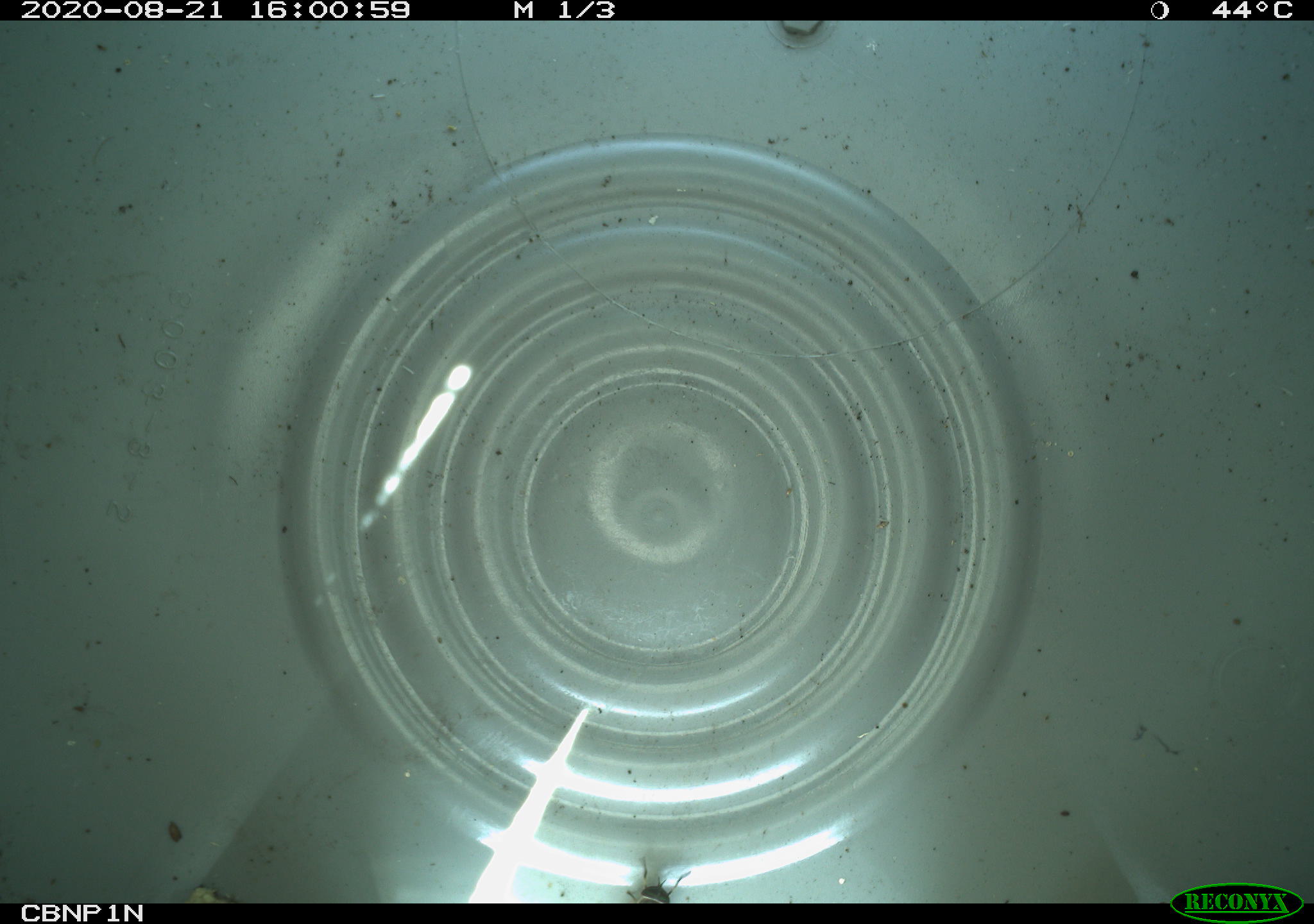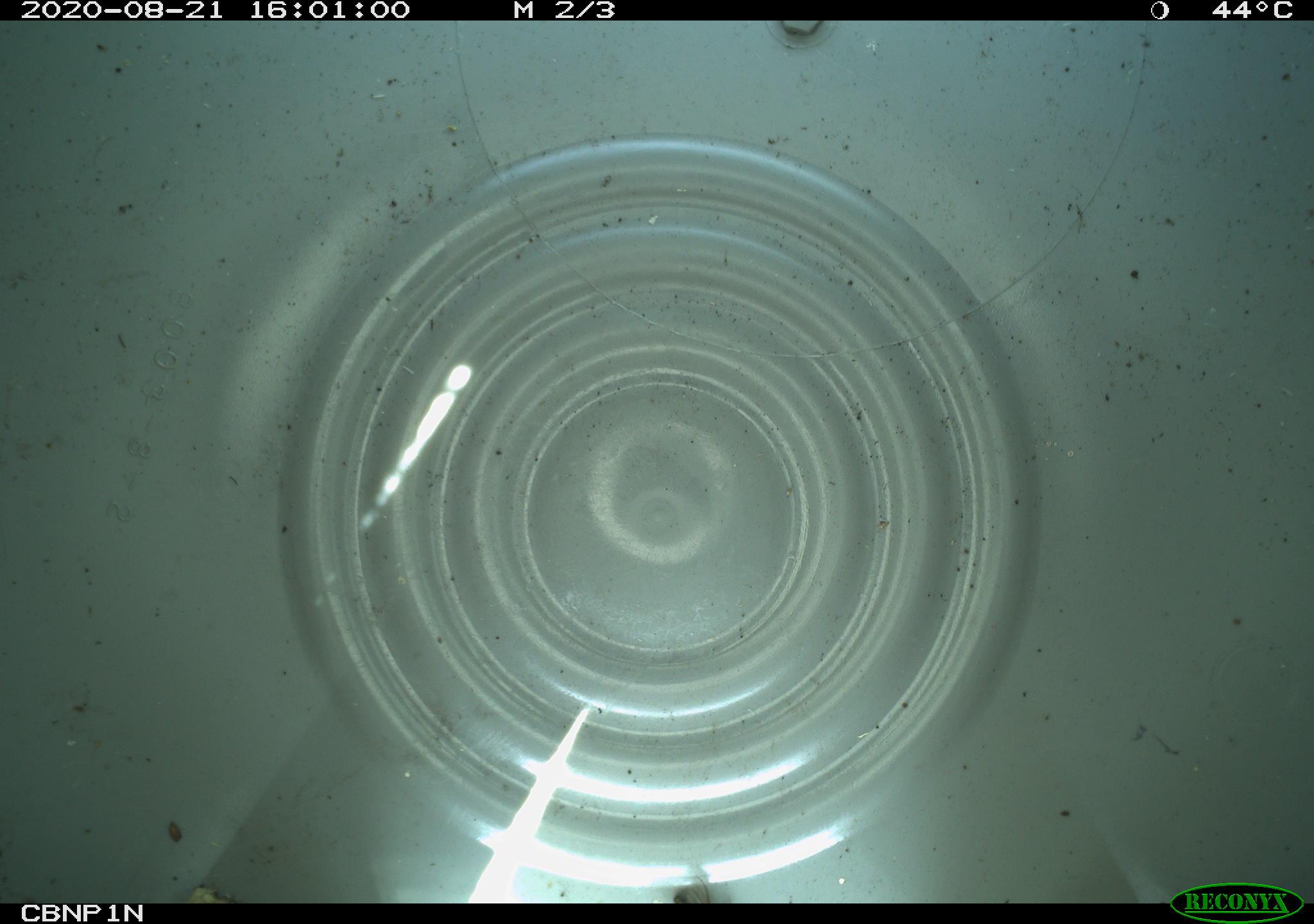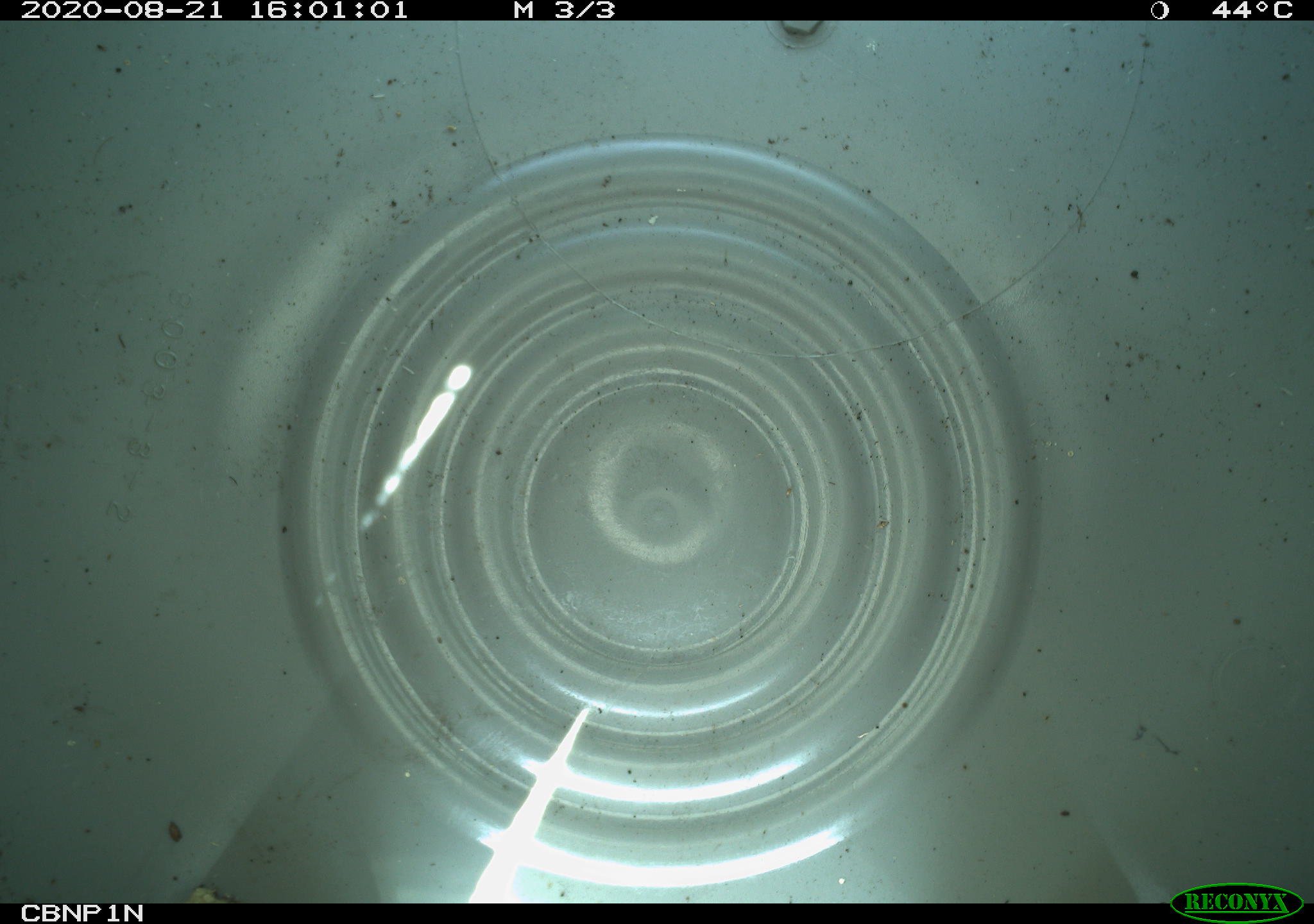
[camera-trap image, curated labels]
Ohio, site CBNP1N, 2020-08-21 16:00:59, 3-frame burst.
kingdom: Animalia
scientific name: Animalia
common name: animal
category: invertebrate